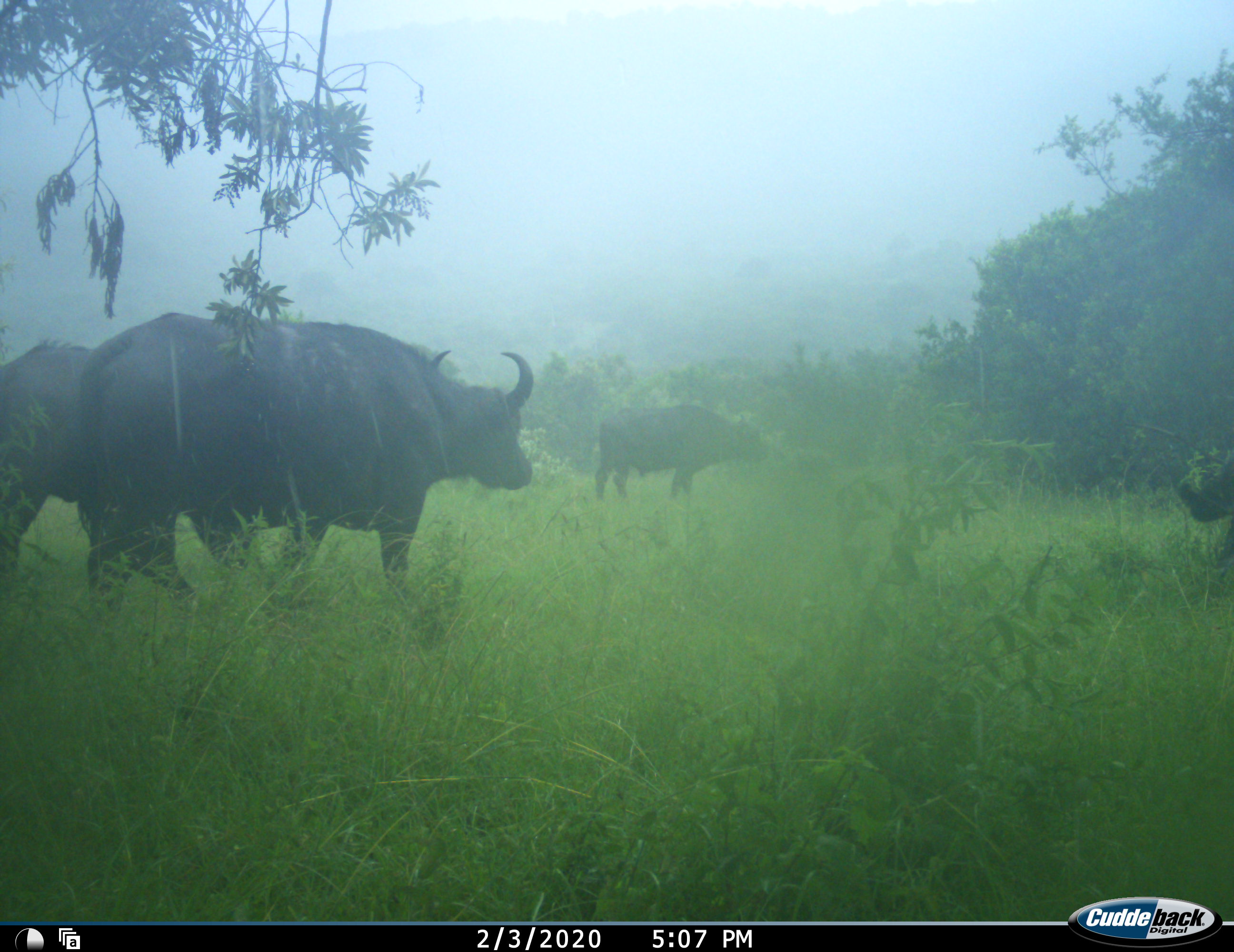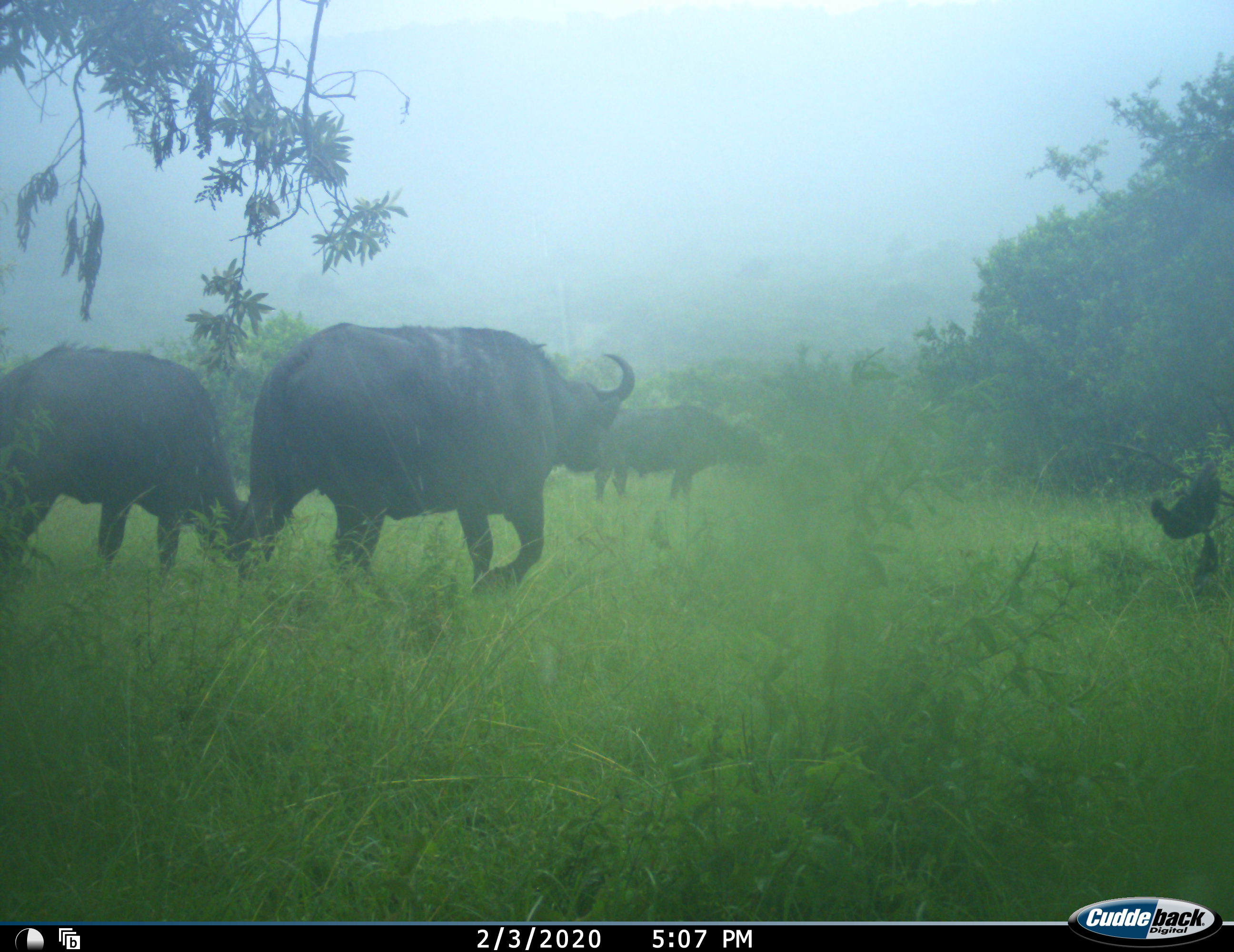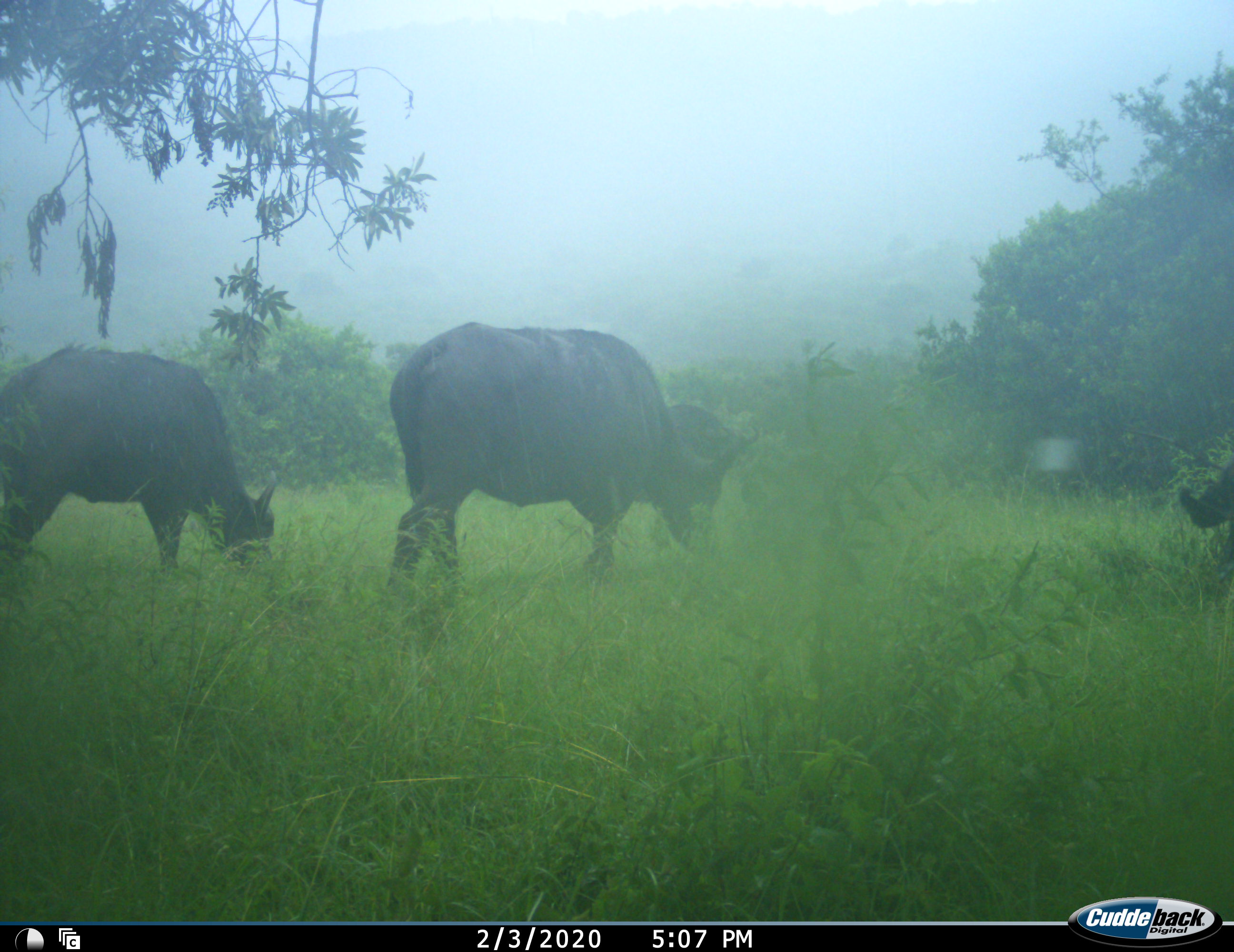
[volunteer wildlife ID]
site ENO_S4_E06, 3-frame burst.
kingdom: Animalia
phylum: Chordata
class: Mammalia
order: Artiodactyla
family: Bovidae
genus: Syncerus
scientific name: Syncerus caffer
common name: african buffalo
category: buffalo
Buffalo (african buffalo) (Syncerus caffer), count 4. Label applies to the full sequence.